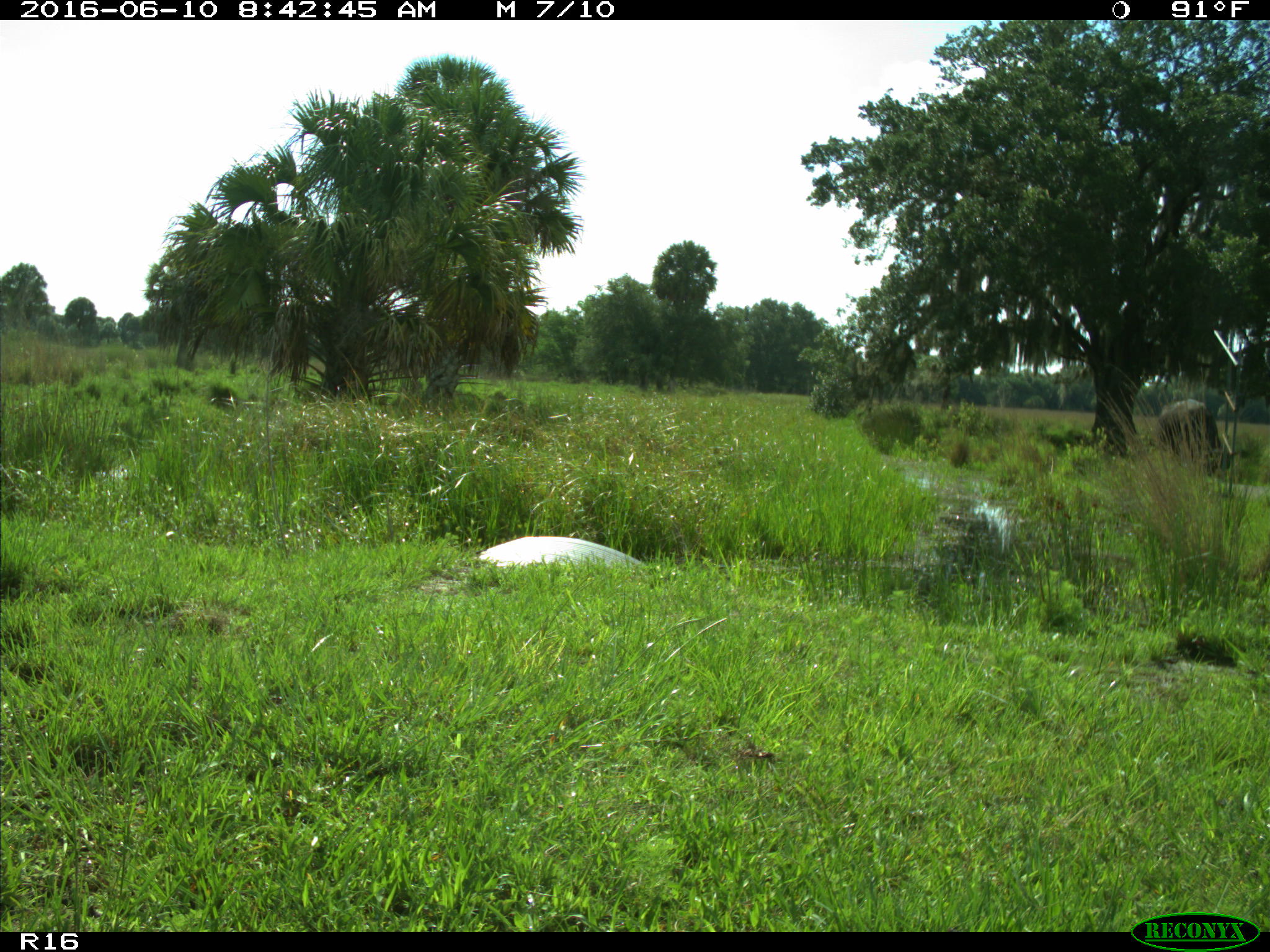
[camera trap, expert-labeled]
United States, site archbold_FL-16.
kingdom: Animalia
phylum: Chordata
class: Mammalia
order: Artiodactyla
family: Bovidae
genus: Bos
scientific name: Bos taurus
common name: domestic cow